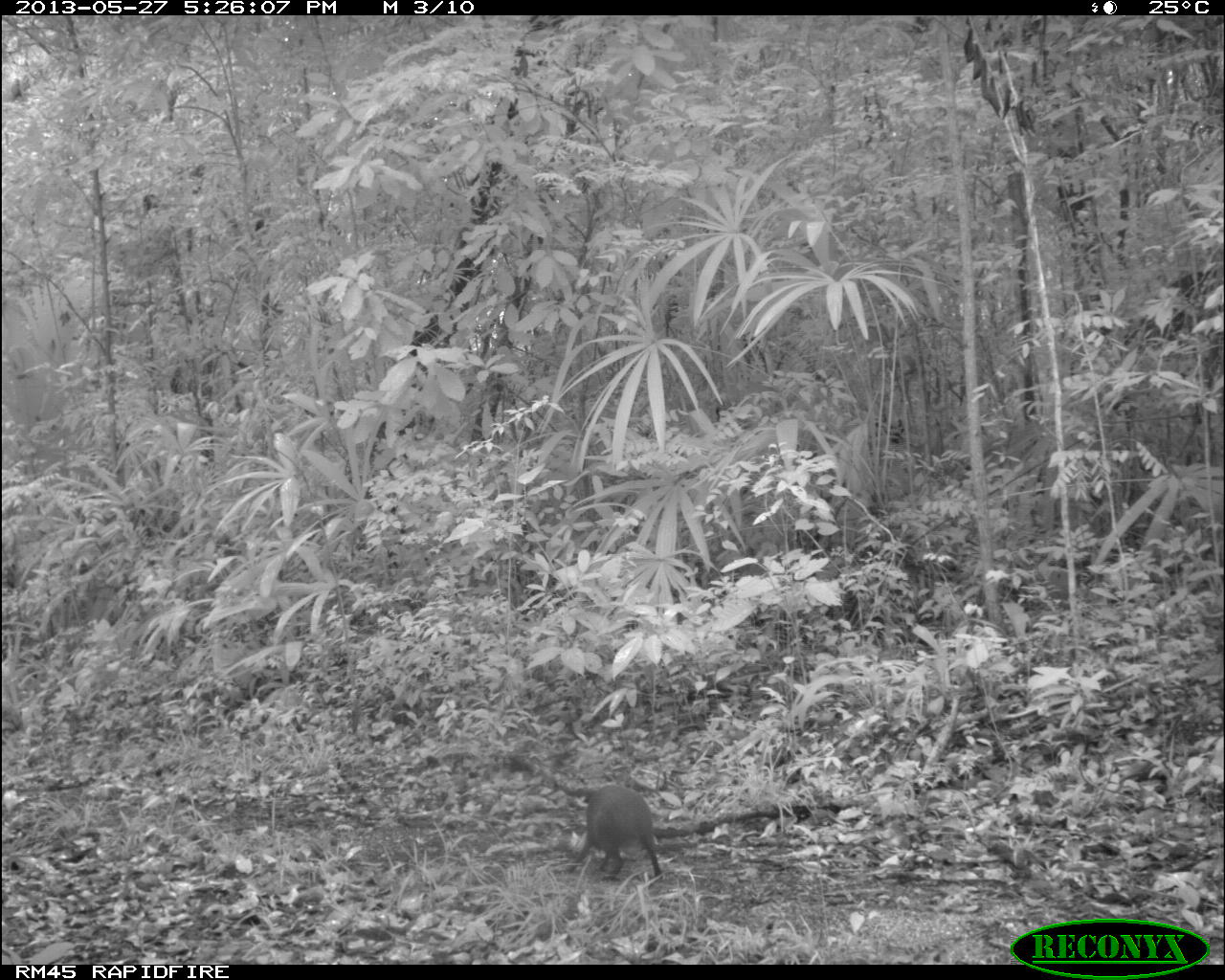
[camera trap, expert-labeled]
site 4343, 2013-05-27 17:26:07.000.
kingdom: Animalia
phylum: Chordata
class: Mammalia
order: Rodentia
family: Dasyproctidae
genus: Dasyprocta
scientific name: Dasyprocta punctata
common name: central american agouti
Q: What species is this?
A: Dasyprocta punctata (central american agouti).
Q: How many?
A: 1.